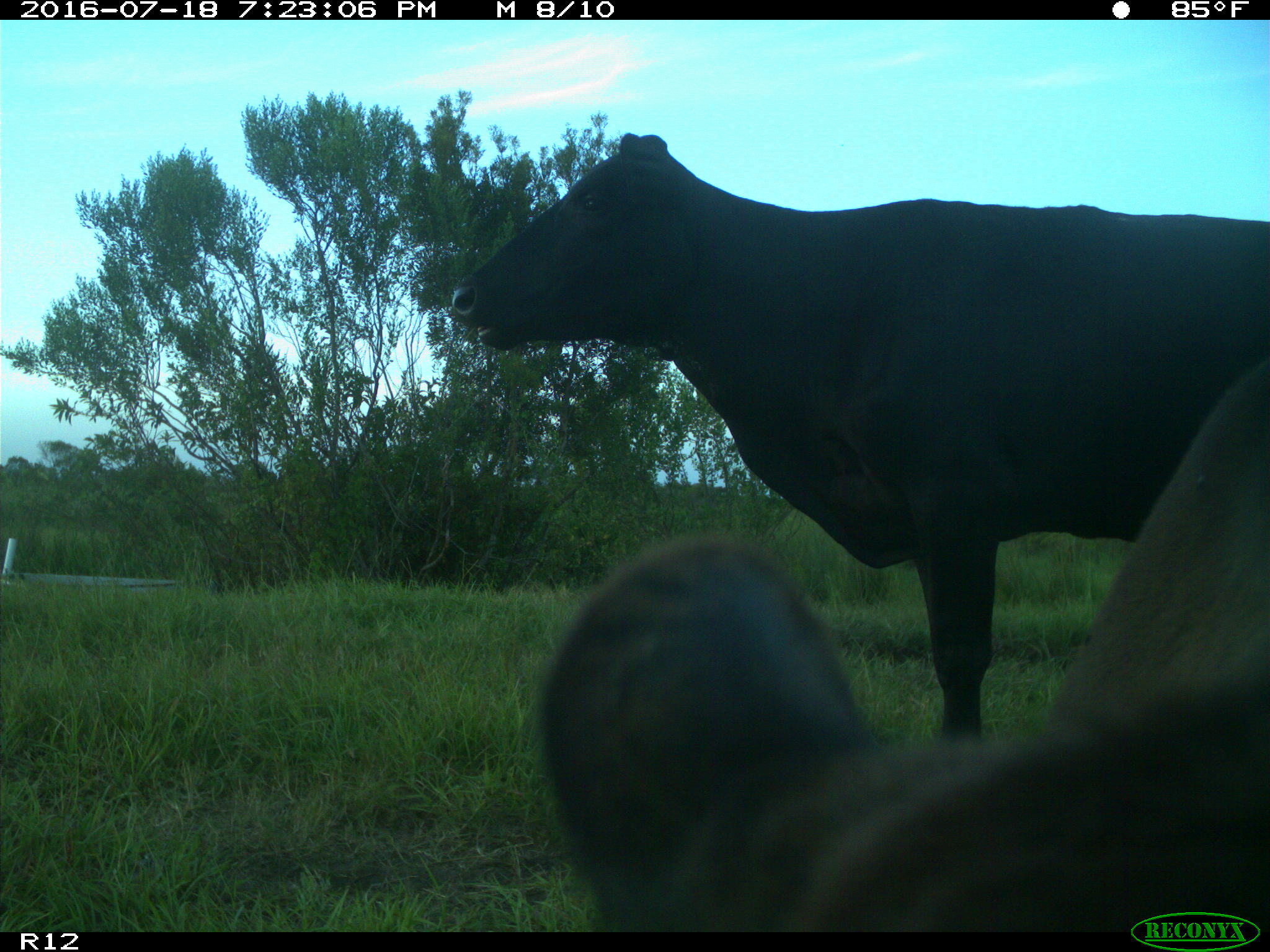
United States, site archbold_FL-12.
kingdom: Animalia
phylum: Chordata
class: Mammalia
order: Artiodactyla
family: Bovidae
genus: Bos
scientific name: Bos taurus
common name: domestic cow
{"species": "Bos taurus (domestic cow)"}